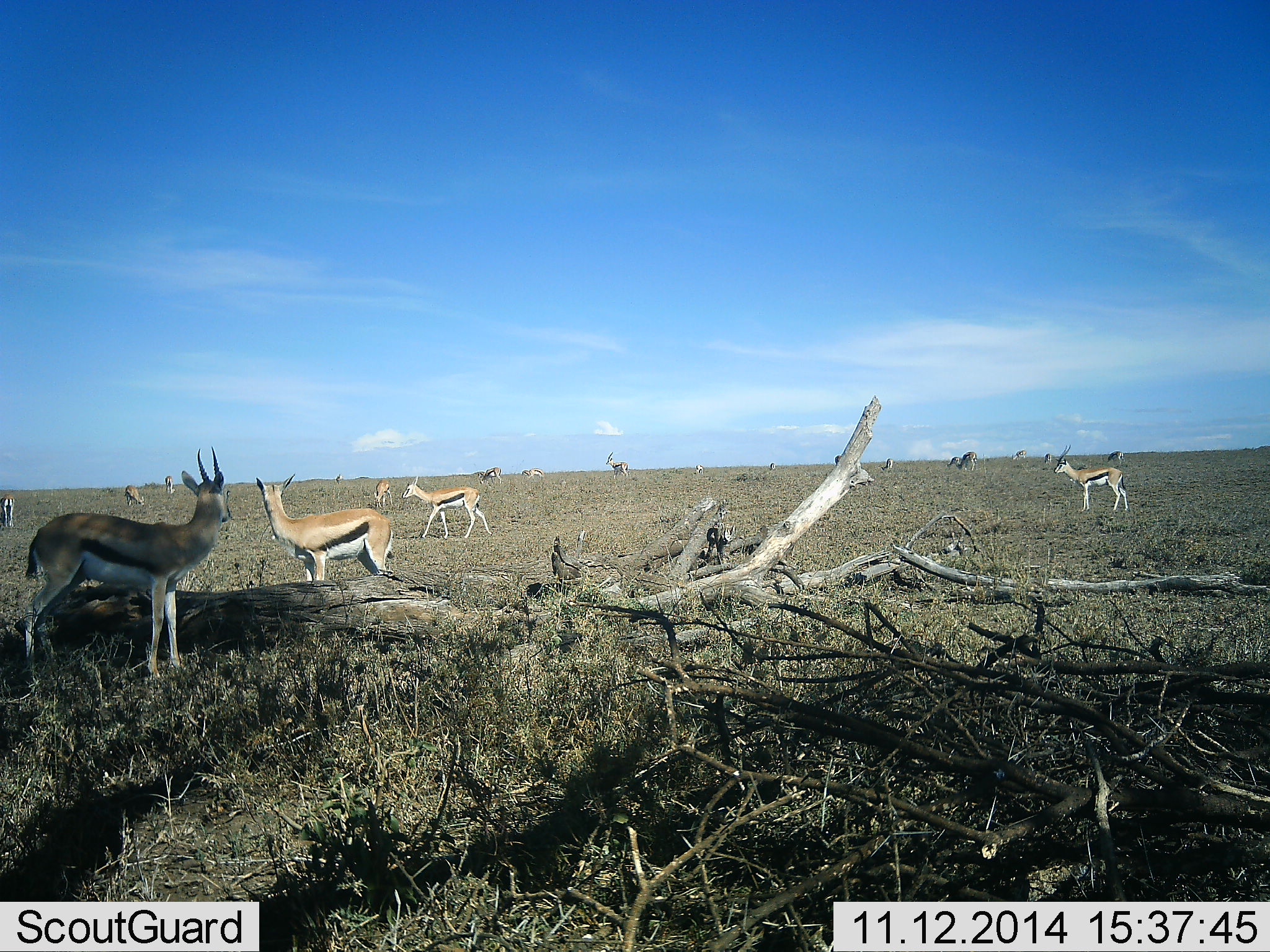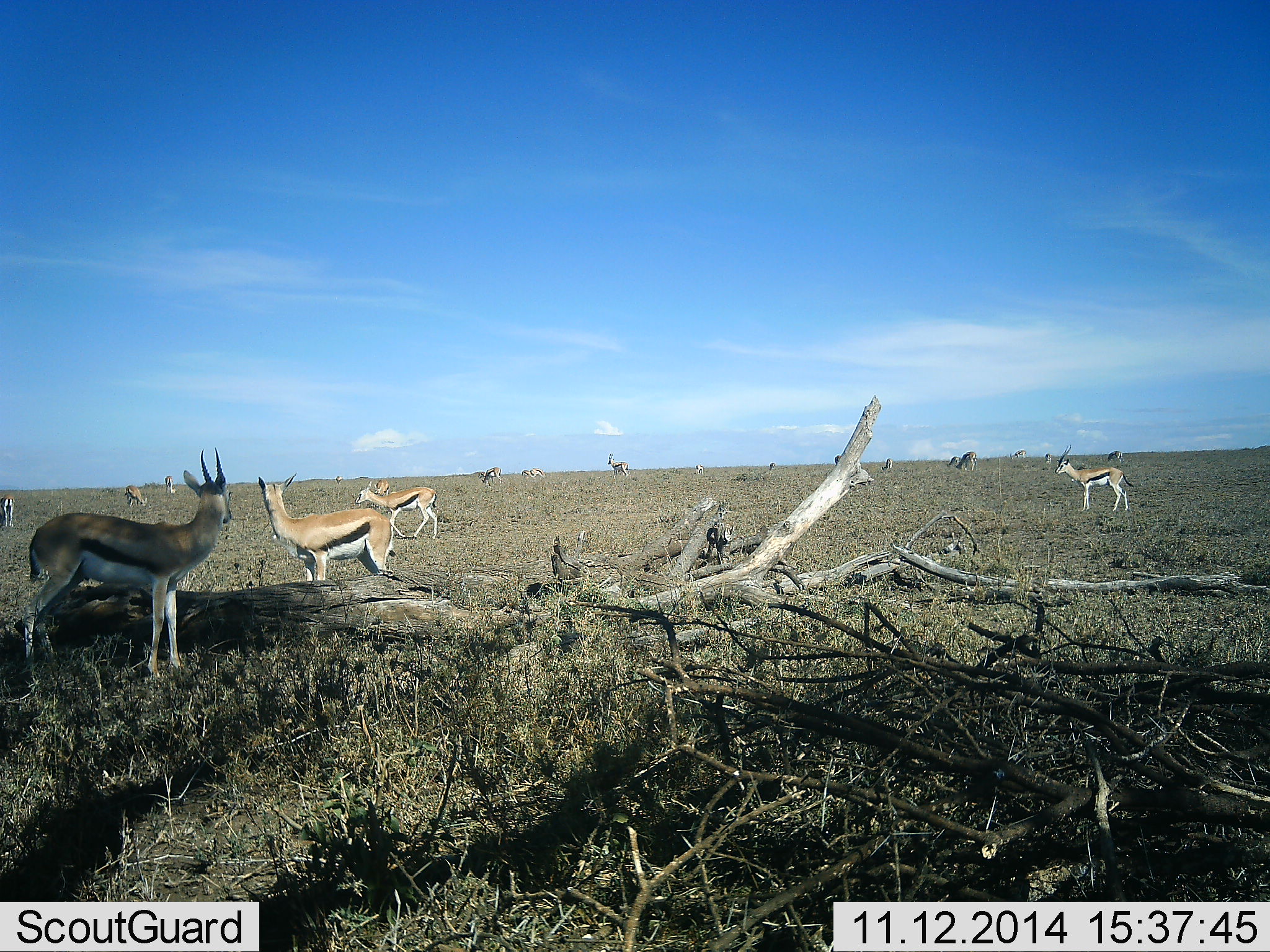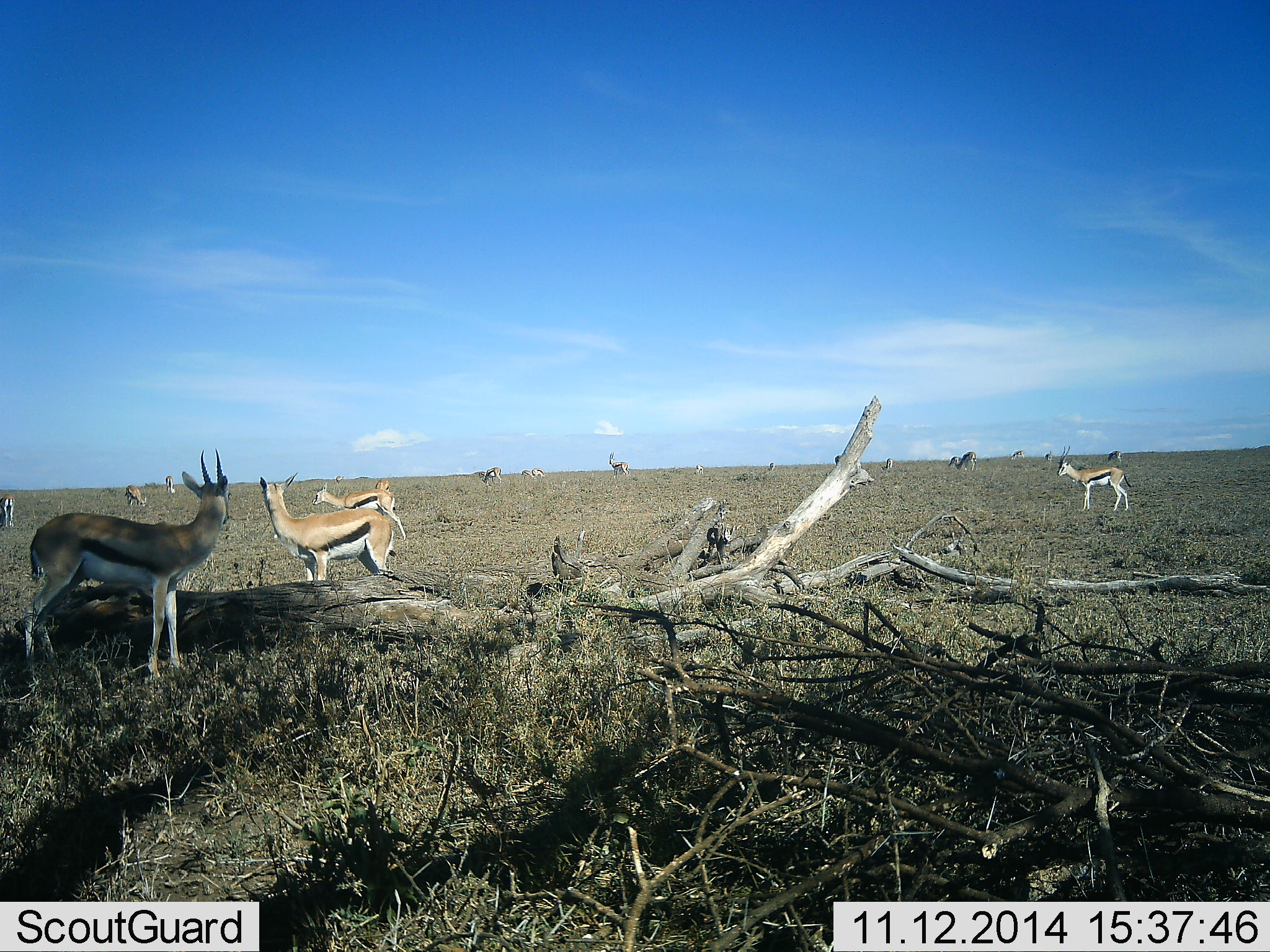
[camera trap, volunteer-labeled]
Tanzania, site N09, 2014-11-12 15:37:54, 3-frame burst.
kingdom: Animalia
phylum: Chordata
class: Mammalia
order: Artiodactyla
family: Bovidae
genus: Eudorcas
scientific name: Eudorcas thomsonii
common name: thomson's gazelle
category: gazellethomsons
Gazellethomsons (thomson's gazelle) (Eudorcas thomsonii), count 11-50. Behavior (volunteer vote fractions): standing 100%, resting 0%, moving 60%, interacting 0%. Young present (vote fraction): 0%. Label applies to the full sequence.